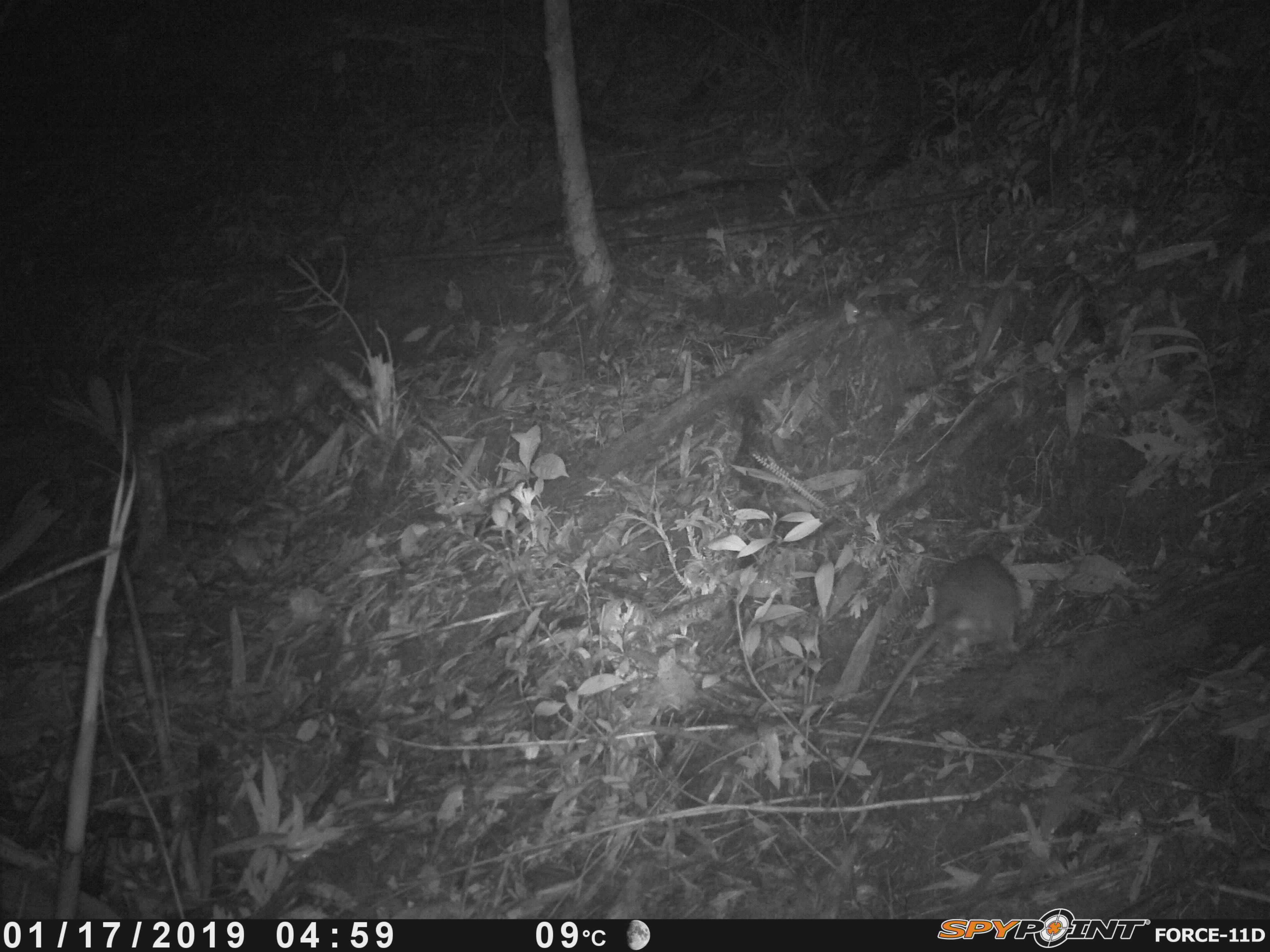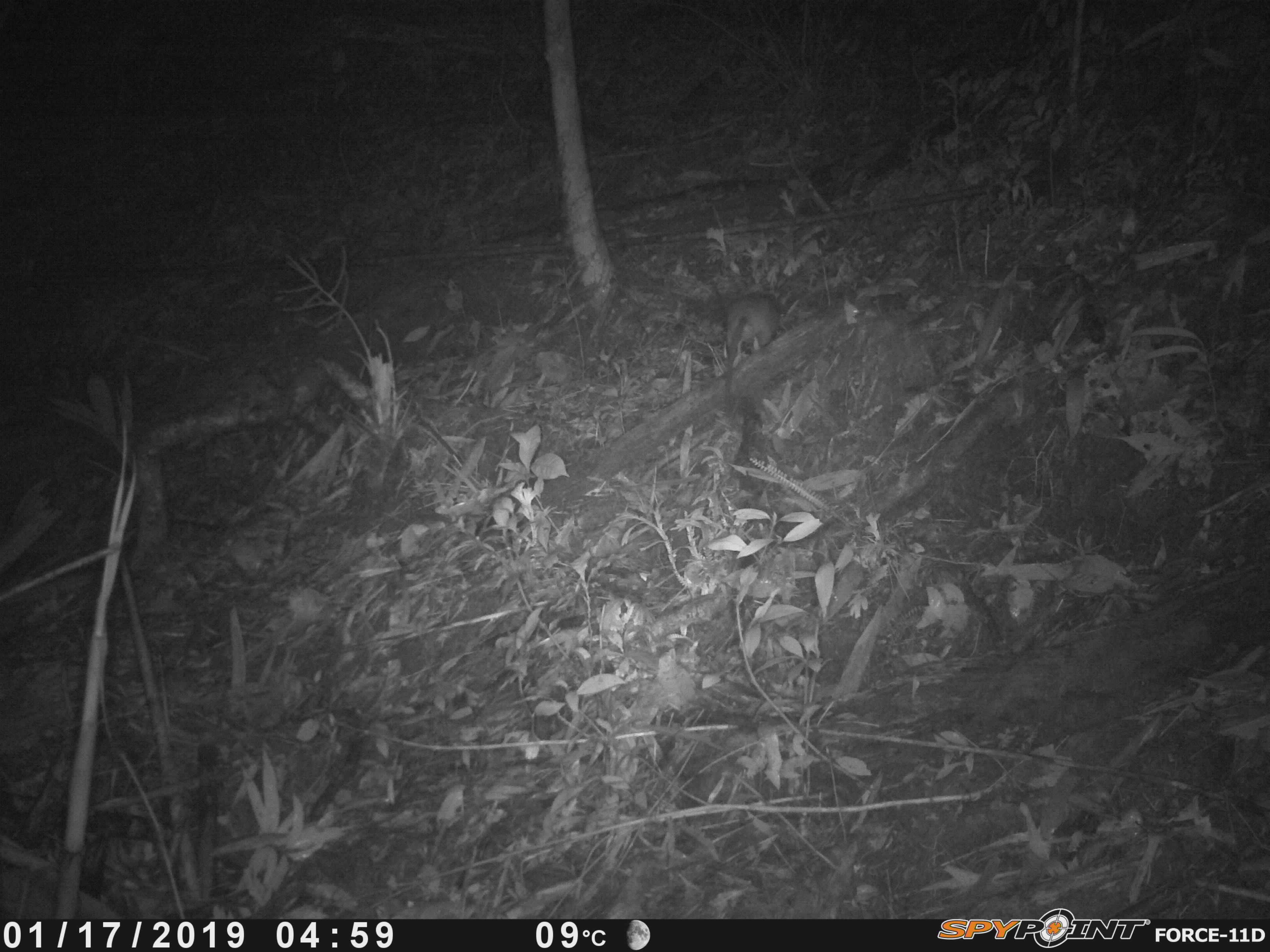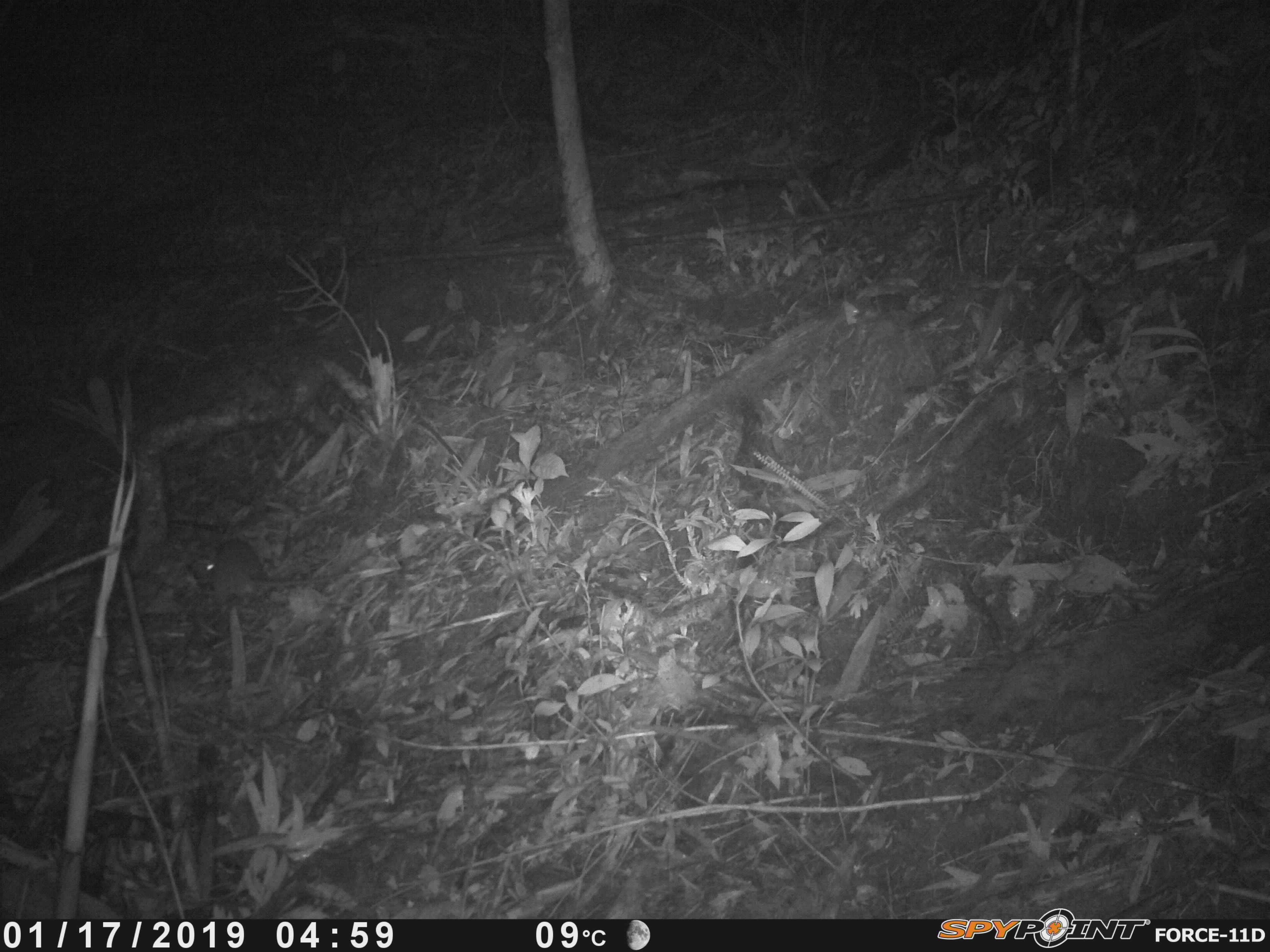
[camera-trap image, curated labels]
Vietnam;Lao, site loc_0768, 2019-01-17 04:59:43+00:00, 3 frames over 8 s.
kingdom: Animalia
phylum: Chordata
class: Mammalia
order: Rodentia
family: Muridae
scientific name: Muridae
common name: old-world mice and rats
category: unidentified murid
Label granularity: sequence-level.